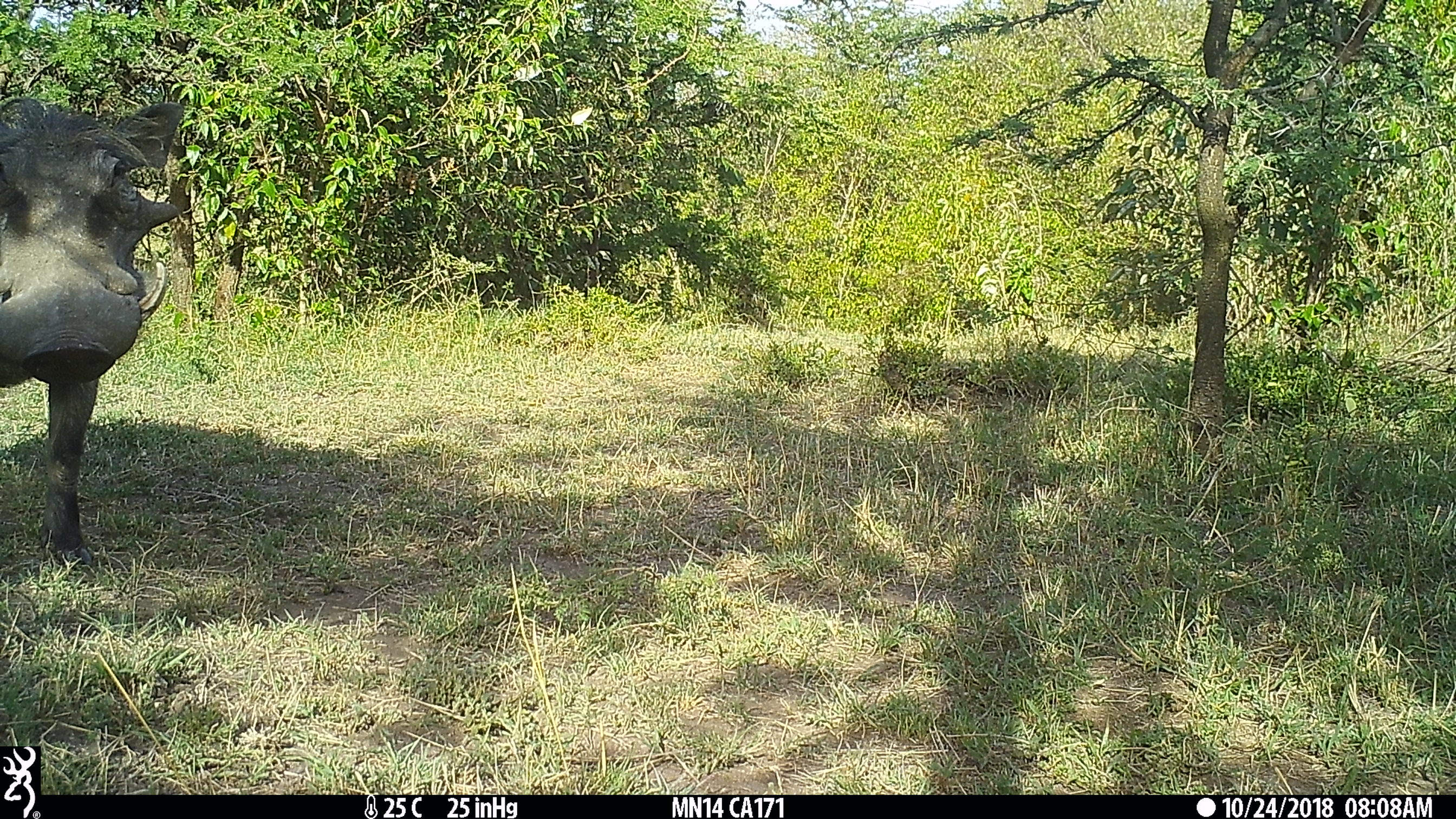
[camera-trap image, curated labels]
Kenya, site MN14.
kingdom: Animalia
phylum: Chordata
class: Mammalia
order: Artiodactyla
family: Suidae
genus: Phacochoerus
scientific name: Phacochoerus africanus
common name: common warthog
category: warthog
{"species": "warthog (common warthog) (Phacochoerus africanus)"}